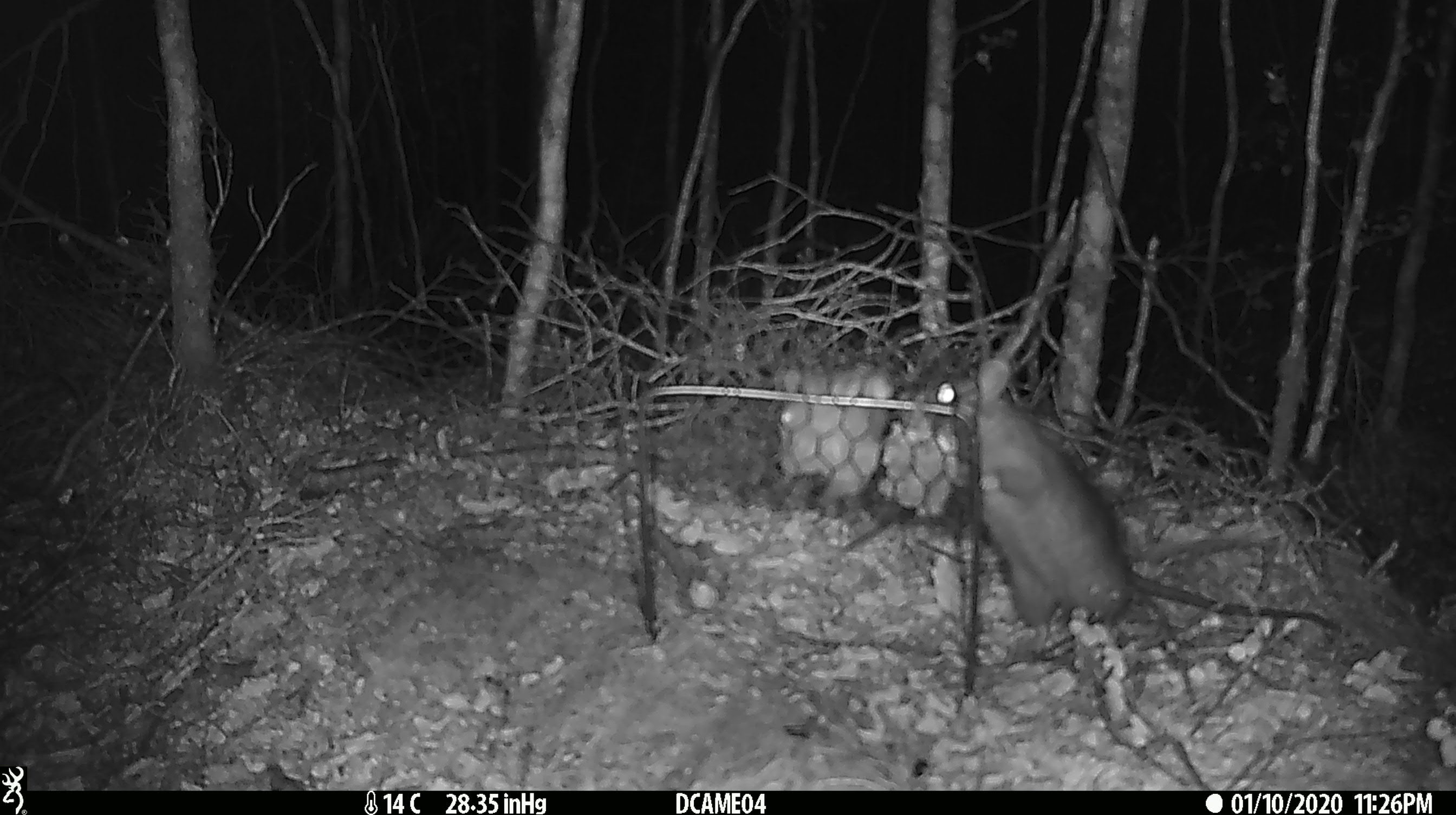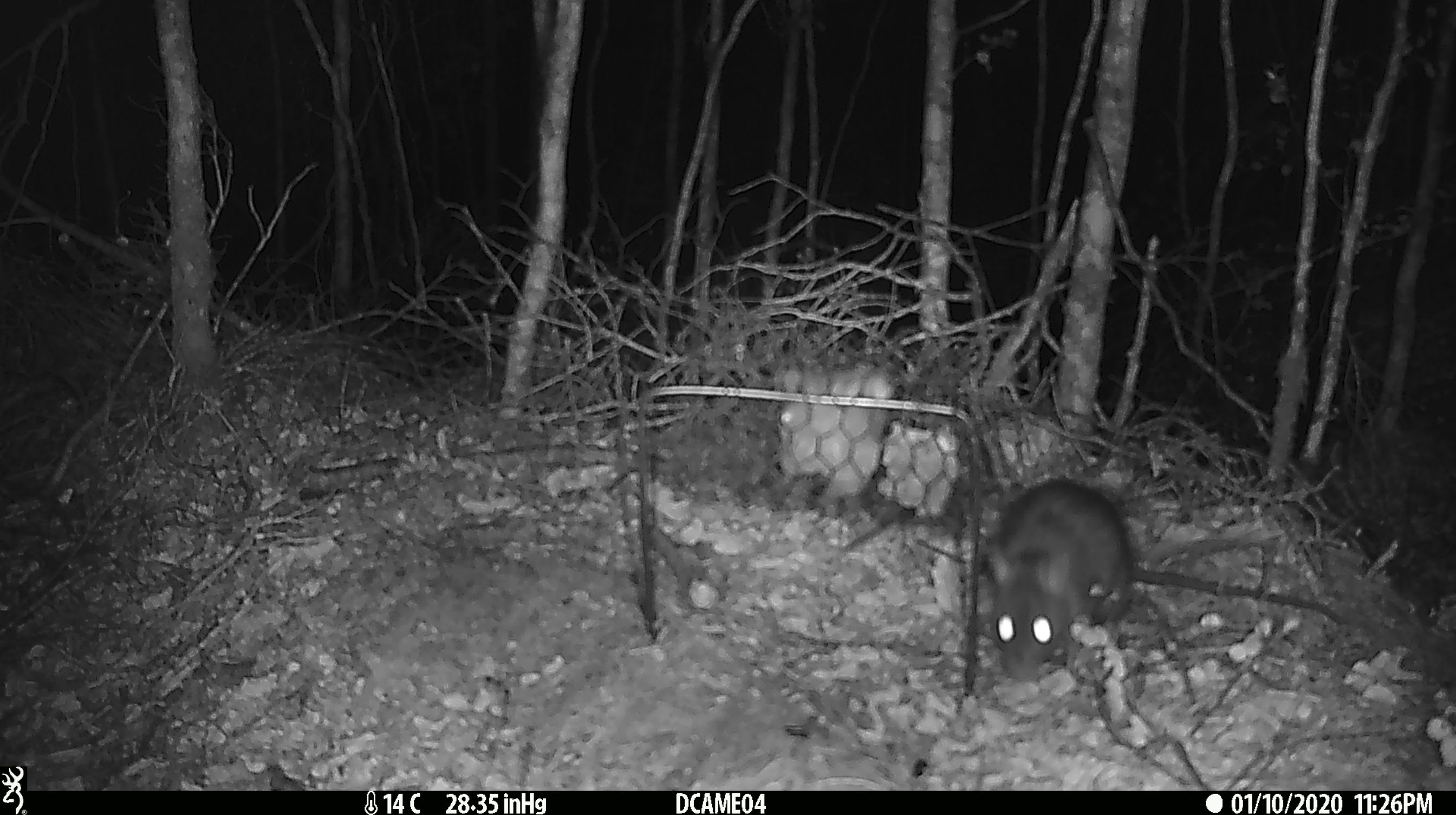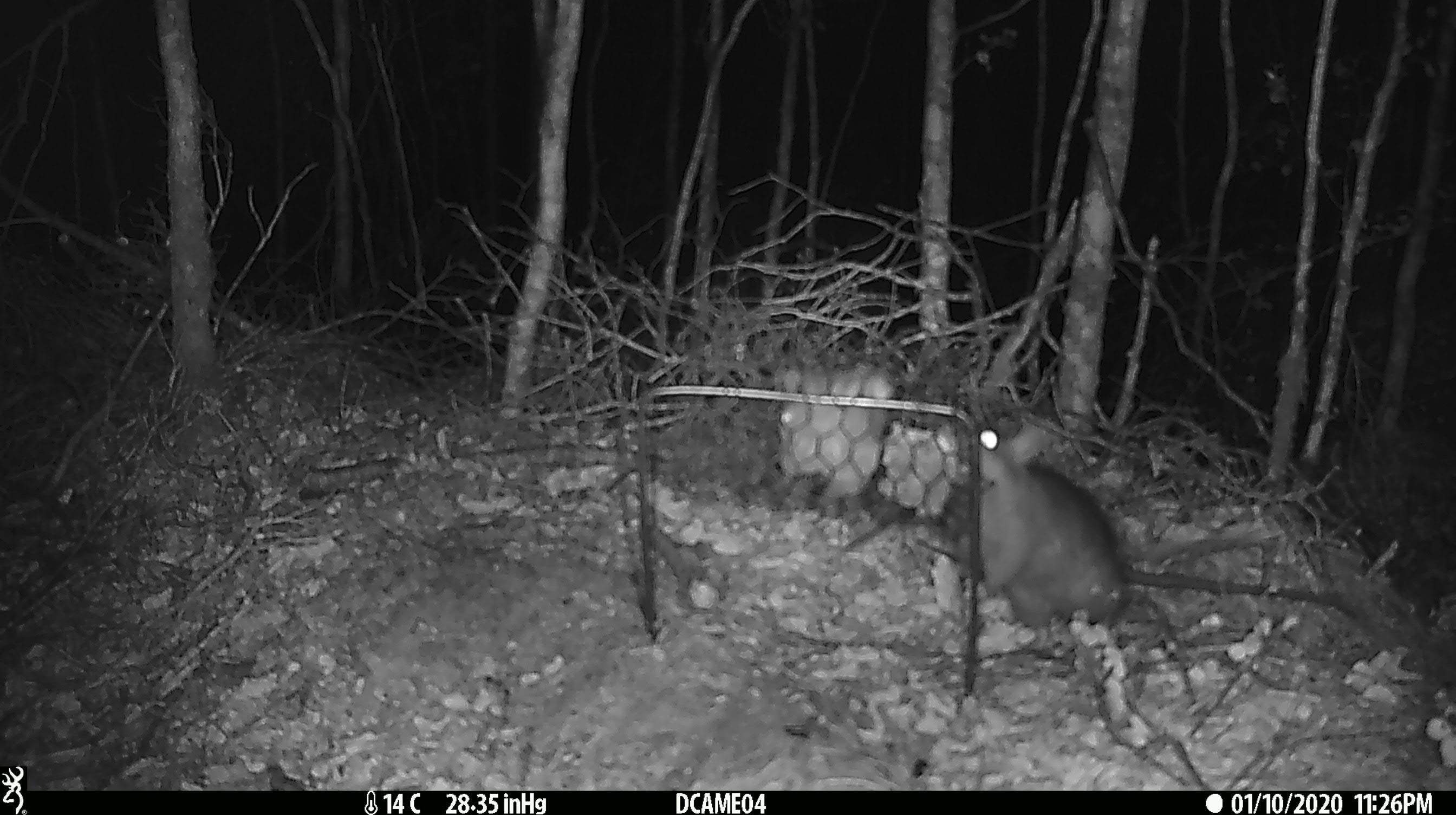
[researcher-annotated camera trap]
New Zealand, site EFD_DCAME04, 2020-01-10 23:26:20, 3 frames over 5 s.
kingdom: Animalia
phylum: Chordata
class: Mammalia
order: Rodentia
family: Muridae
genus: Rattus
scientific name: Rattus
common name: rat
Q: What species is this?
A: Rat (Rattus).